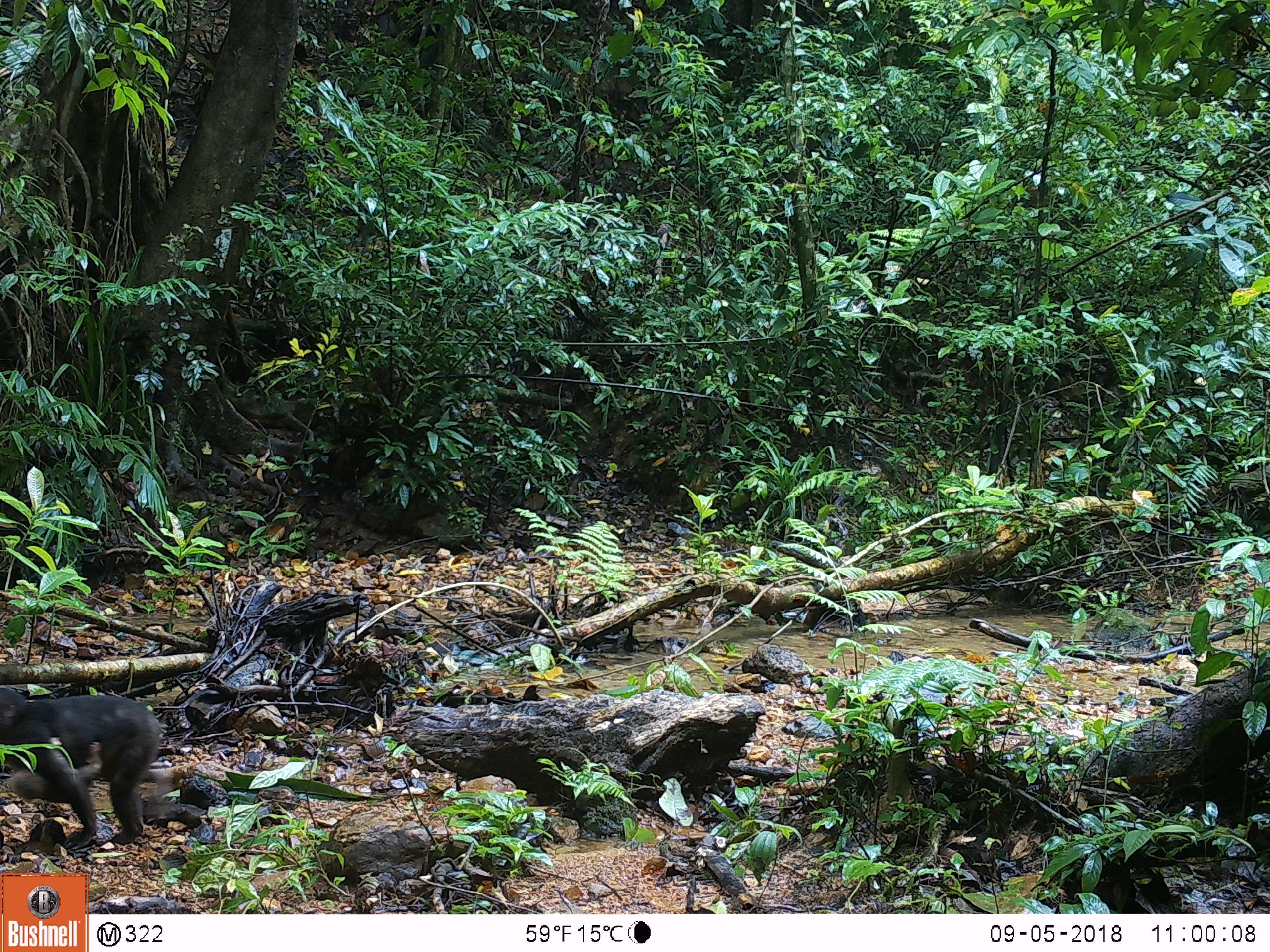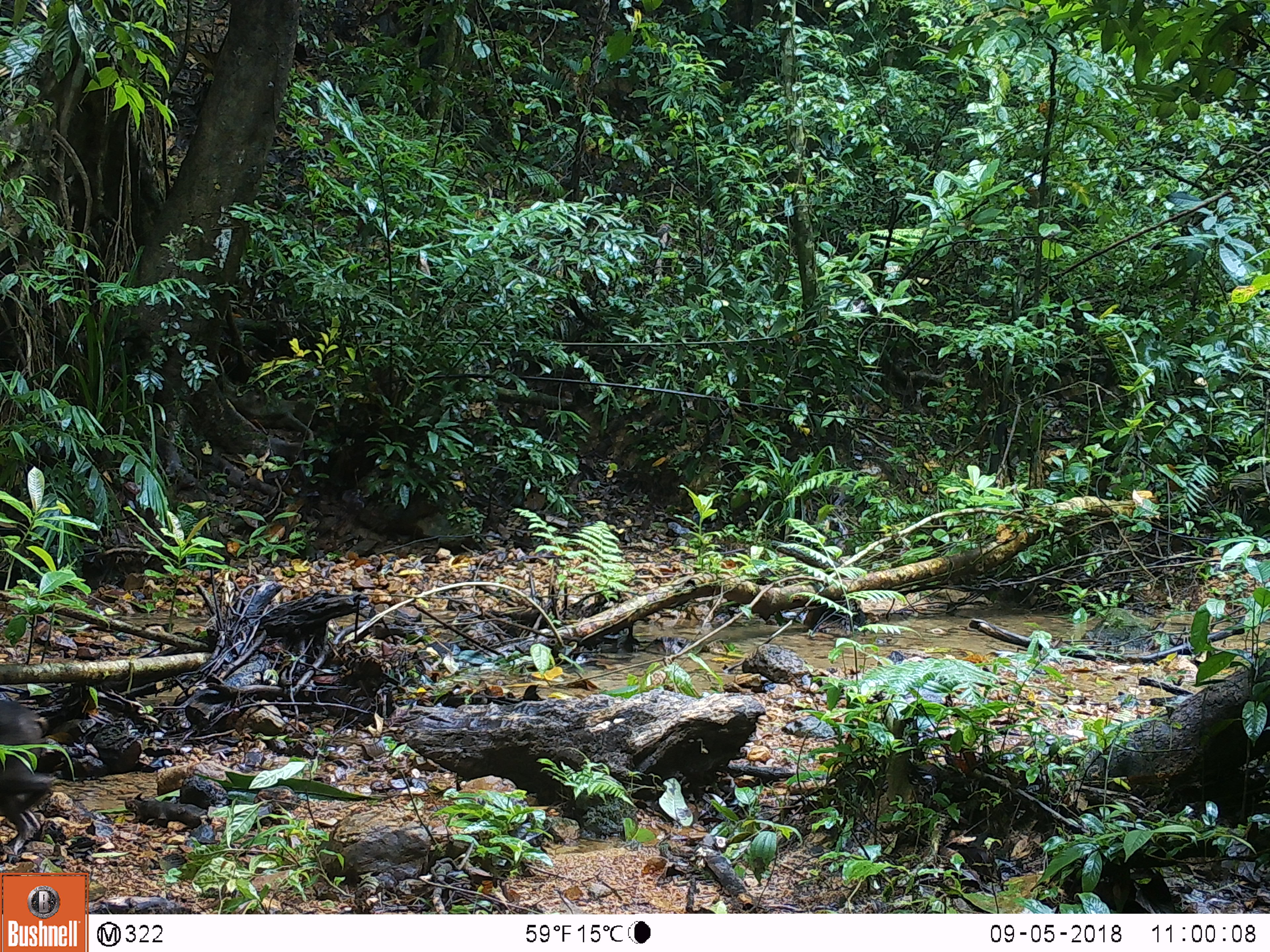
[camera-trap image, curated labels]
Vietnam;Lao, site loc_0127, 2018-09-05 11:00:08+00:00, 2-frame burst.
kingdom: Animalia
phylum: Chordata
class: Mammalia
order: Primates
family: Cercopithecidae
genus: Macaca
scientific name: Macaca nemestrina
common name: pig-tailed macaque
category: pig tailed macaque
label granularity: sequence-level